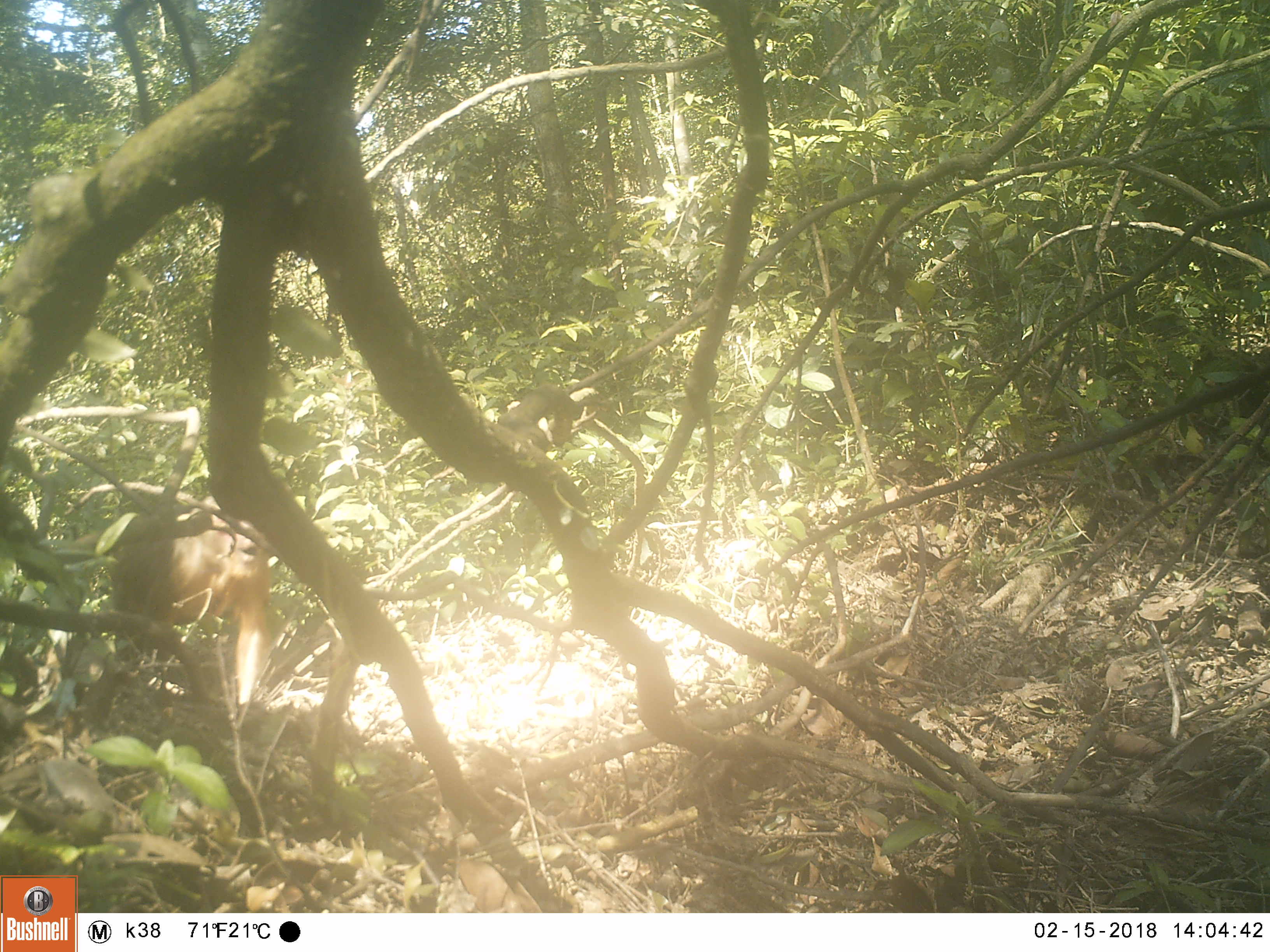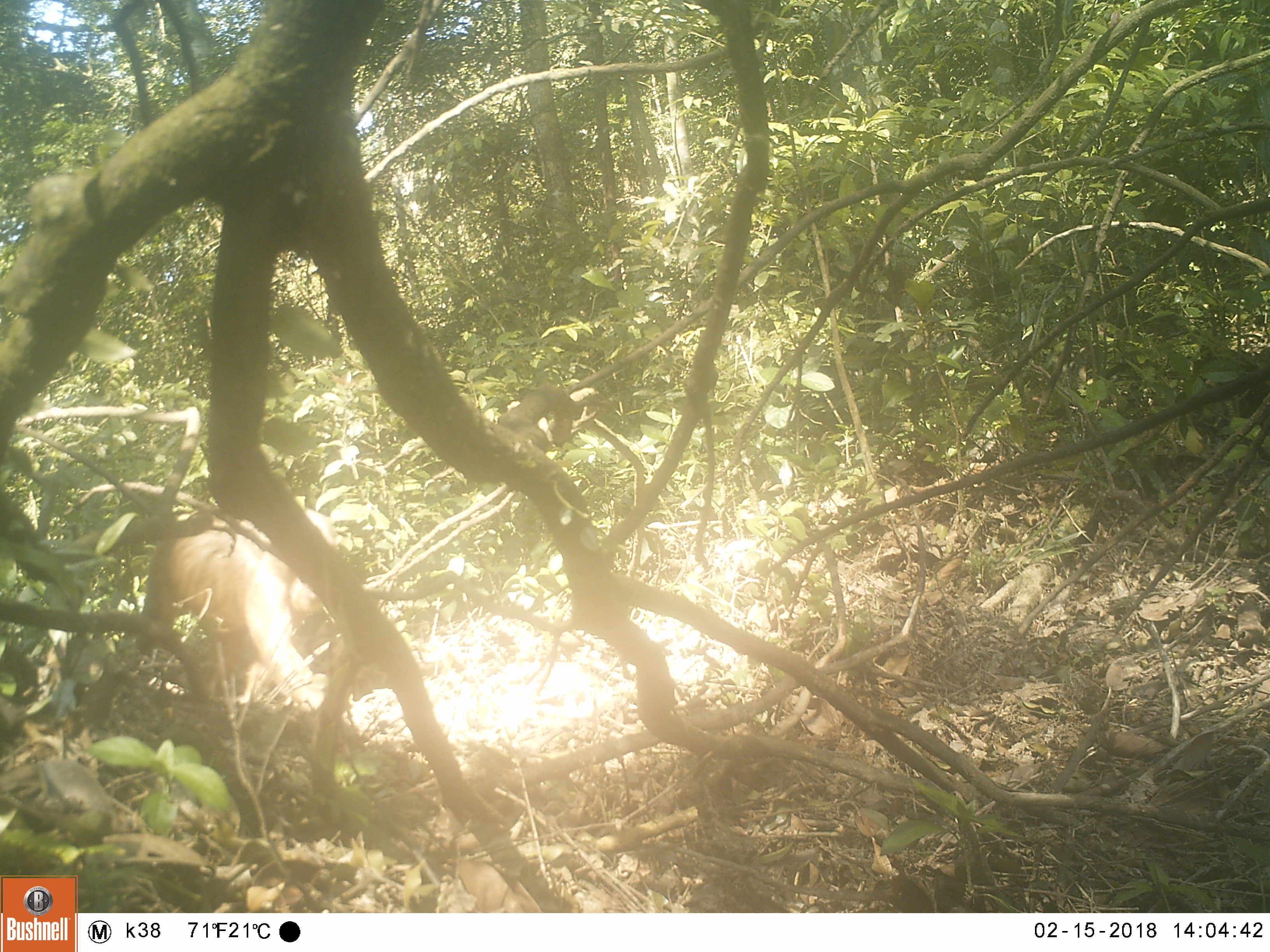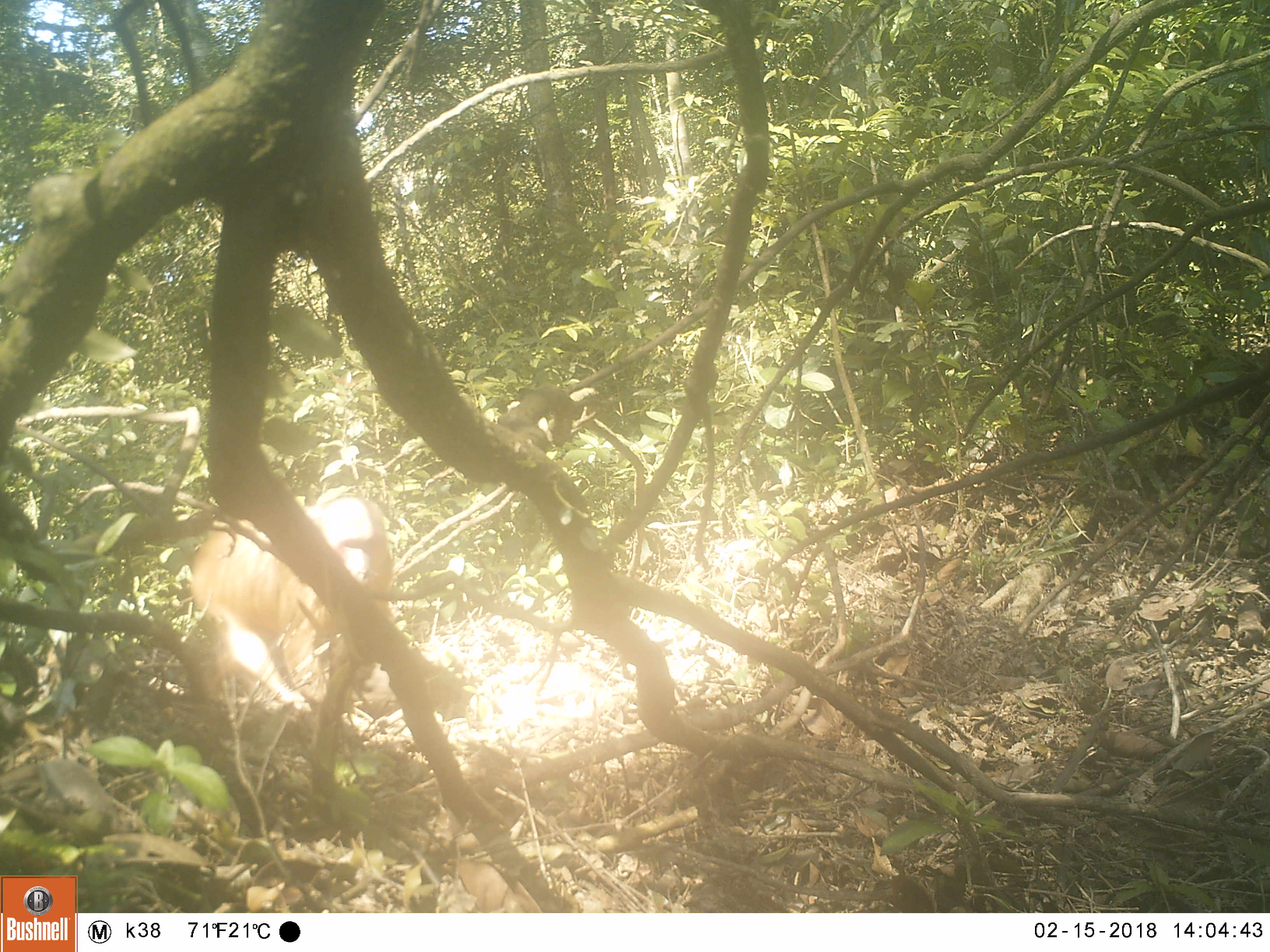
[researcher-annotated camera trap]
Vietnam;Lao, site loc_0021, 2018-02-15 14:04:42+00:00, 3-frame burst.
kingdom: Animalia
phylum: Chordata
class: Mammalia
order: Primates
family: Cercopithecidae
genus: Macaca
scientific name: Macaca arctoides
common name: stump-tailed macaque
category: stump tailed macaque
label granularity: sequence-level